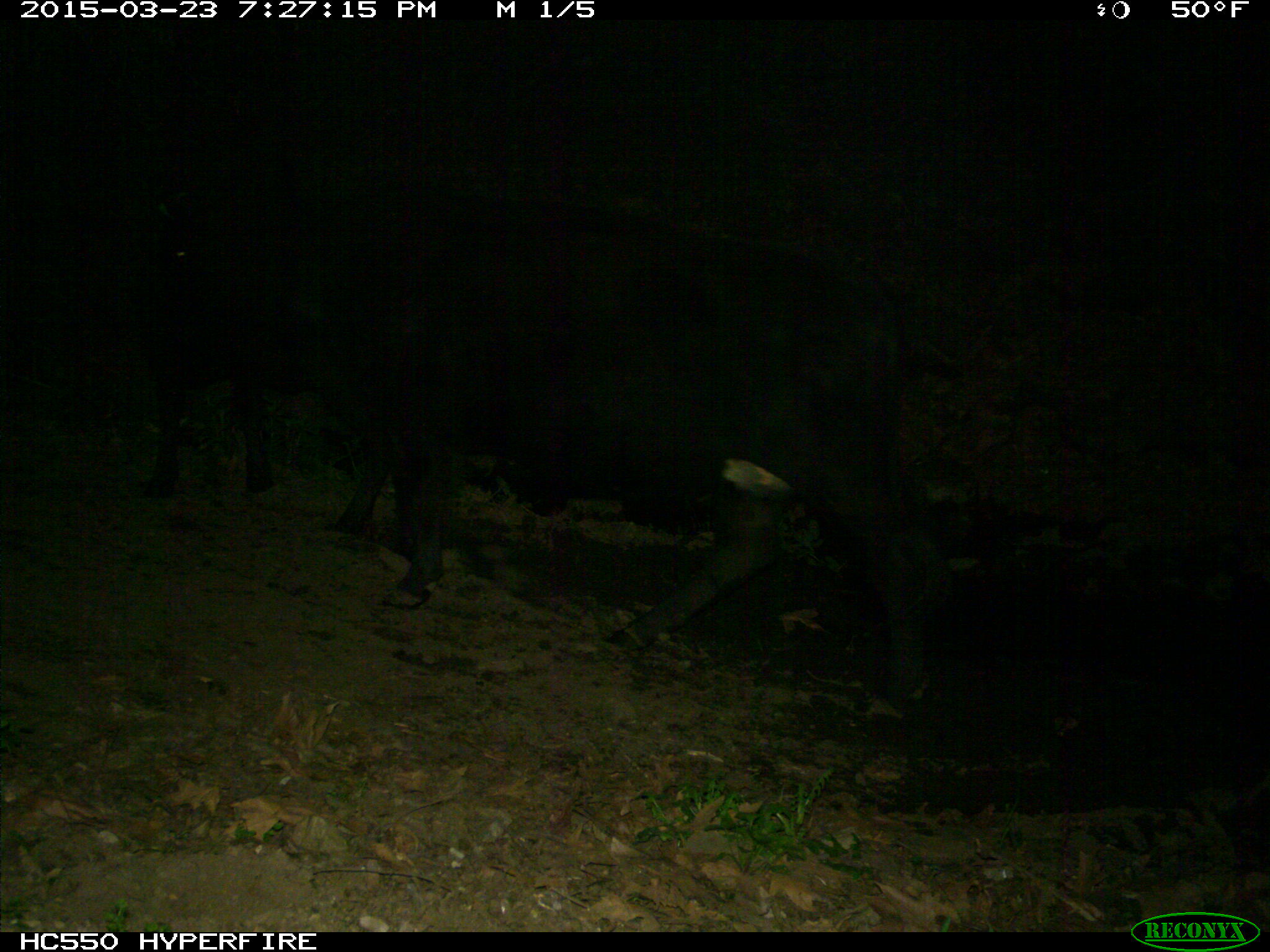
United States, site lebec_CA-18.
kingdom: Animalia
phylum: Chordata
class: Mammalia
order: Artiodactyla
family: Bovidae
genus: Bos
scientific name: Bos taurus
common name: domestic cow